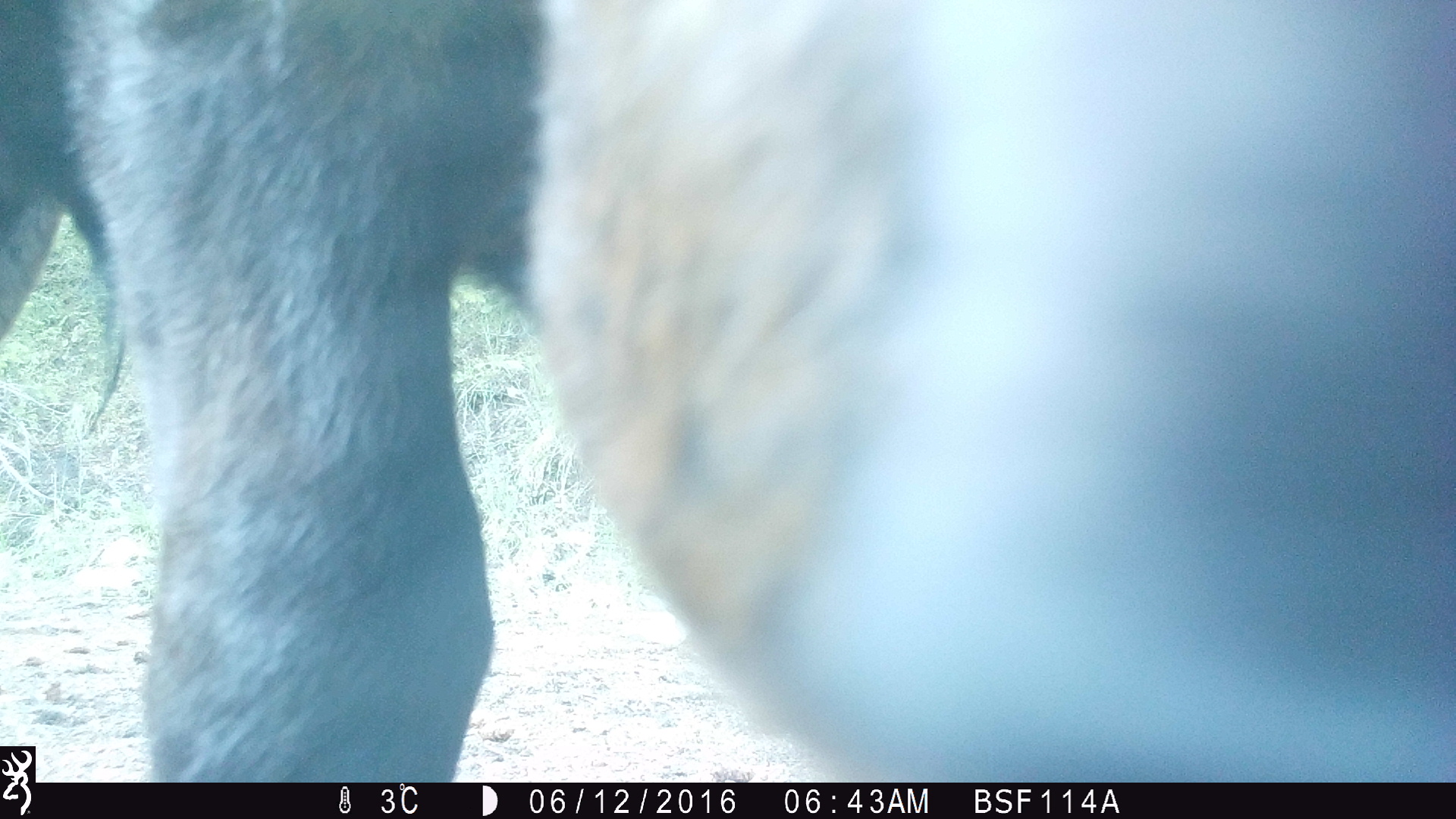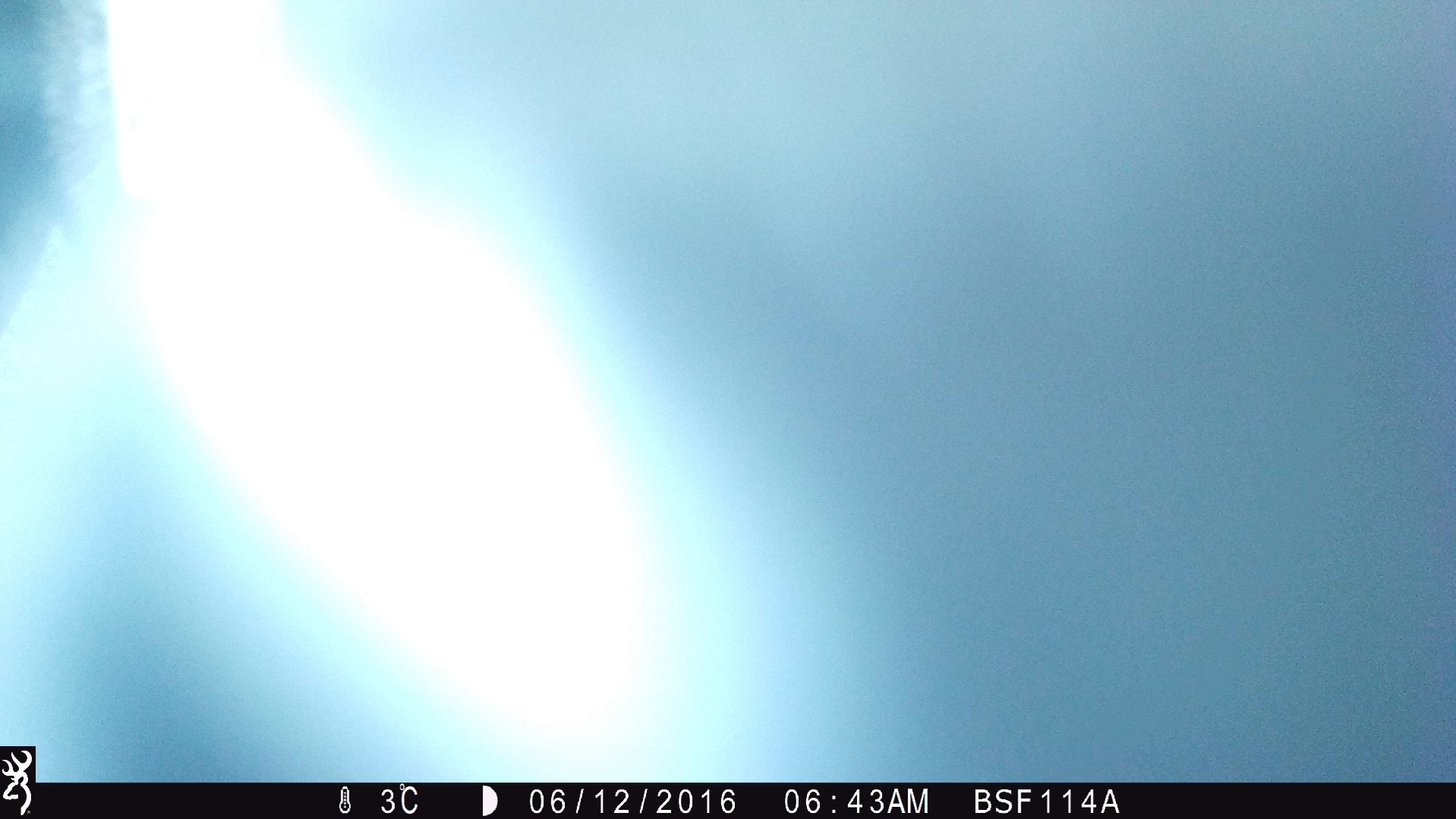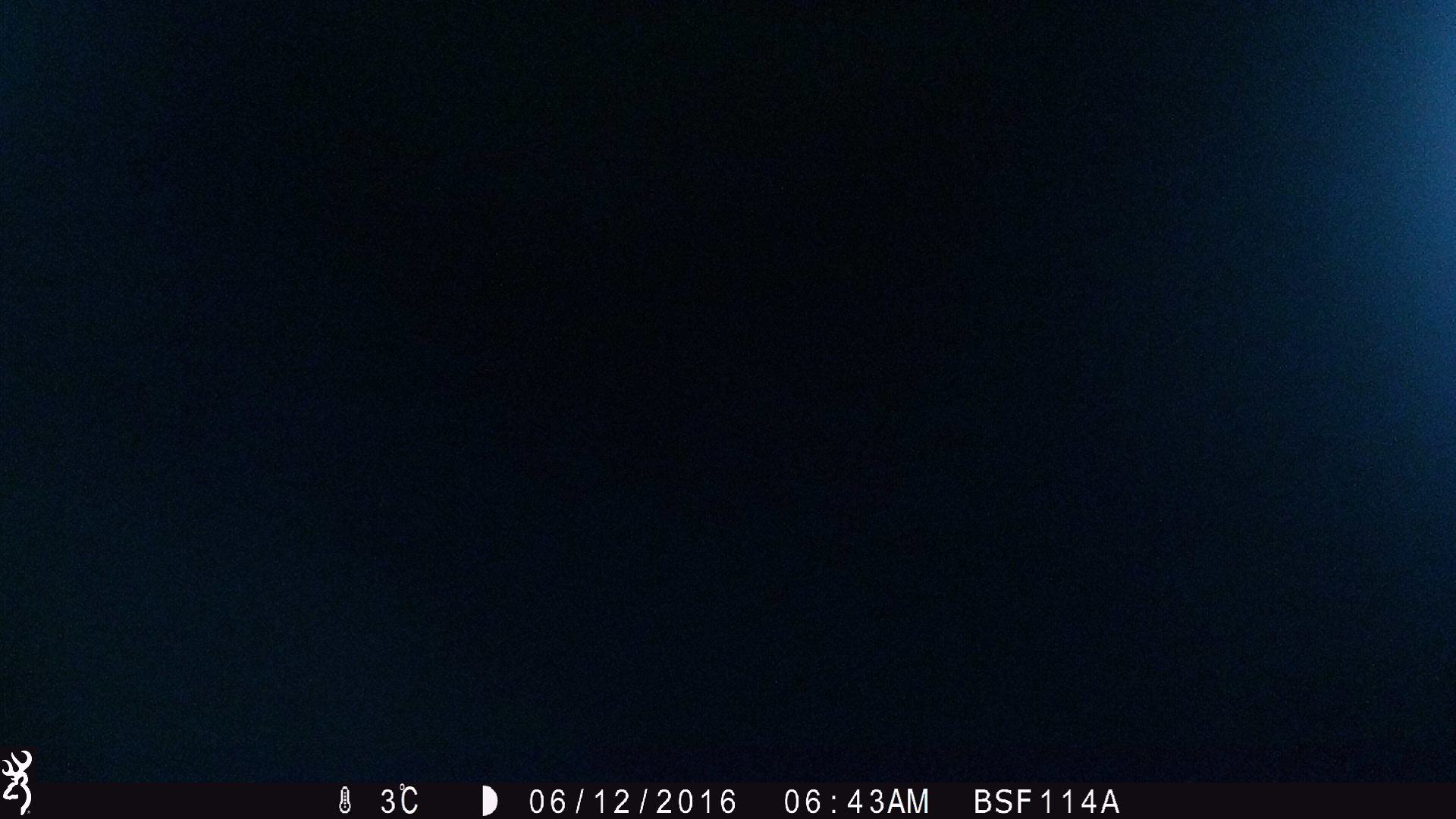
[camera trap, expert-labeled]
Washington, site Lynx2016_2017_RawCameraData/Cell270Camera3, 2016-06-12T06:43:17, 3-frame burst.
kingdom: Animalia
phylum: Chordata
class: Mammalia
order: Artiodactyla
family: Bovidae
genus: Bos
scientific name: Bos taurus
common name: domestic cattle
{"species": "domestic cattle (Bos taurus)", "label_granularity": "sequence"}